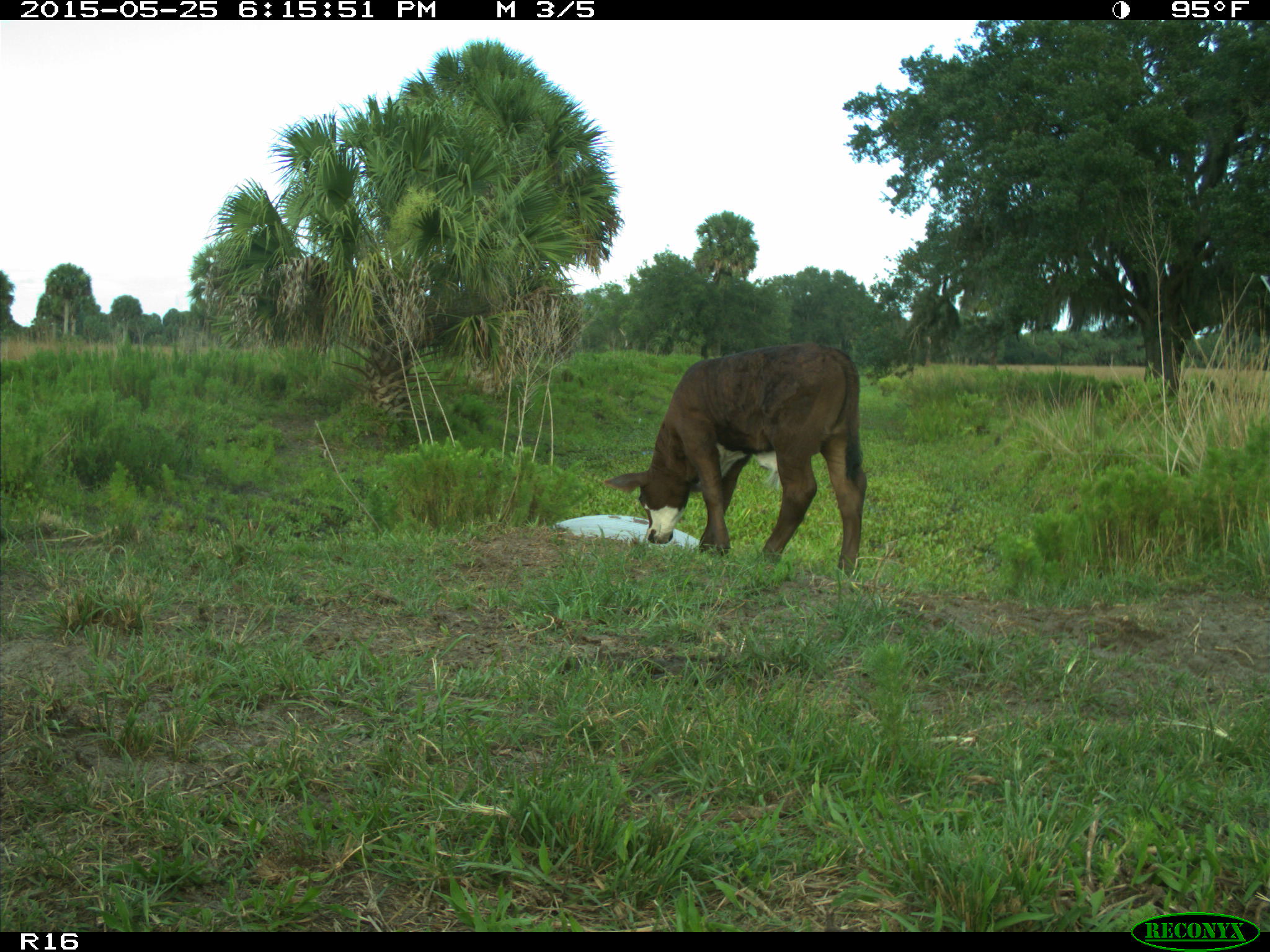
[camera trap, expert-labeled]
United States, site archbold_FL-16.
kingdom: Animalia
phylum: Chordata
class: Mammalia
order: Artiodactyla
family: Bovidae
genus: Bos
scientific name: Bos taurus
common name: domestic cow